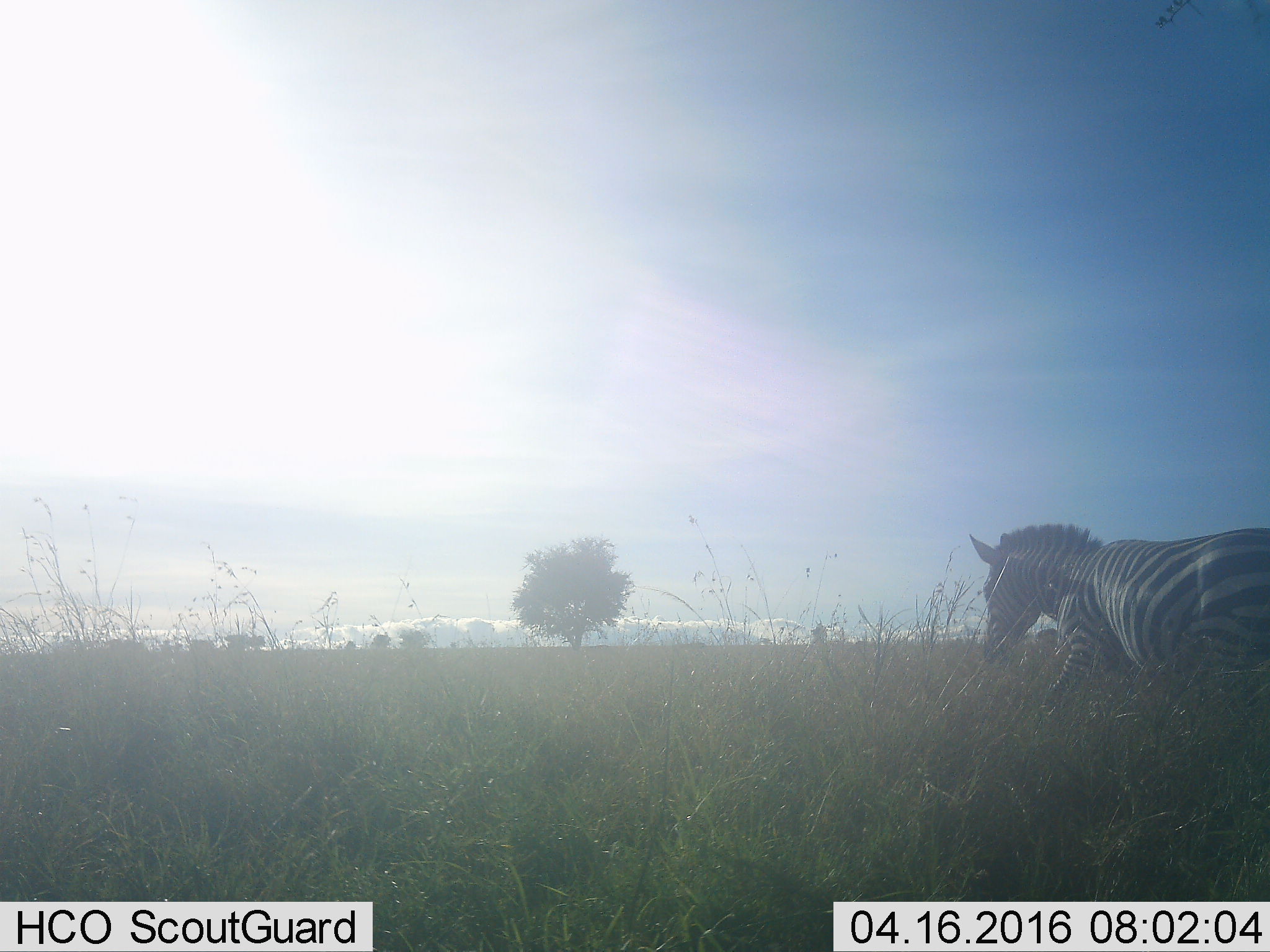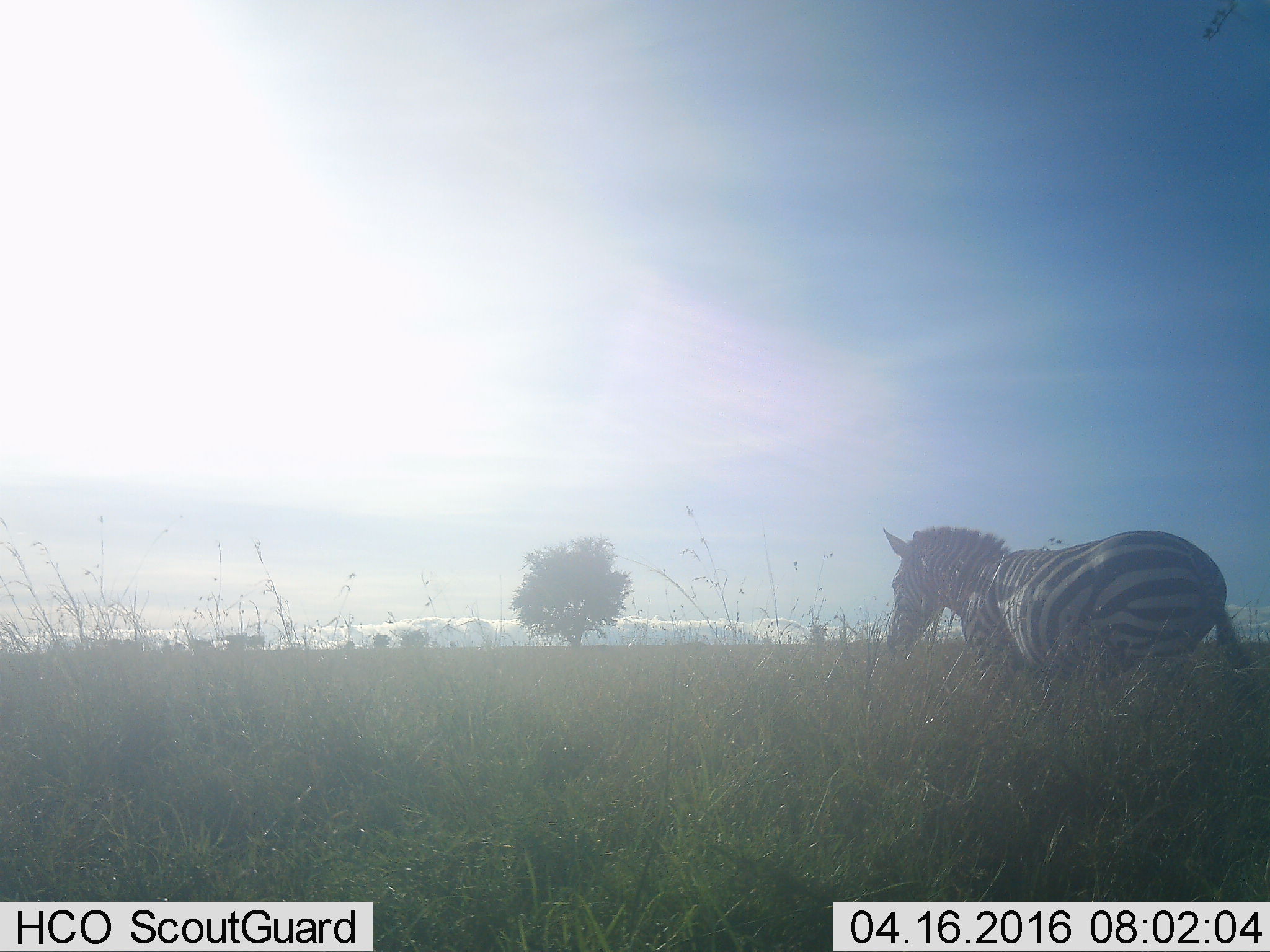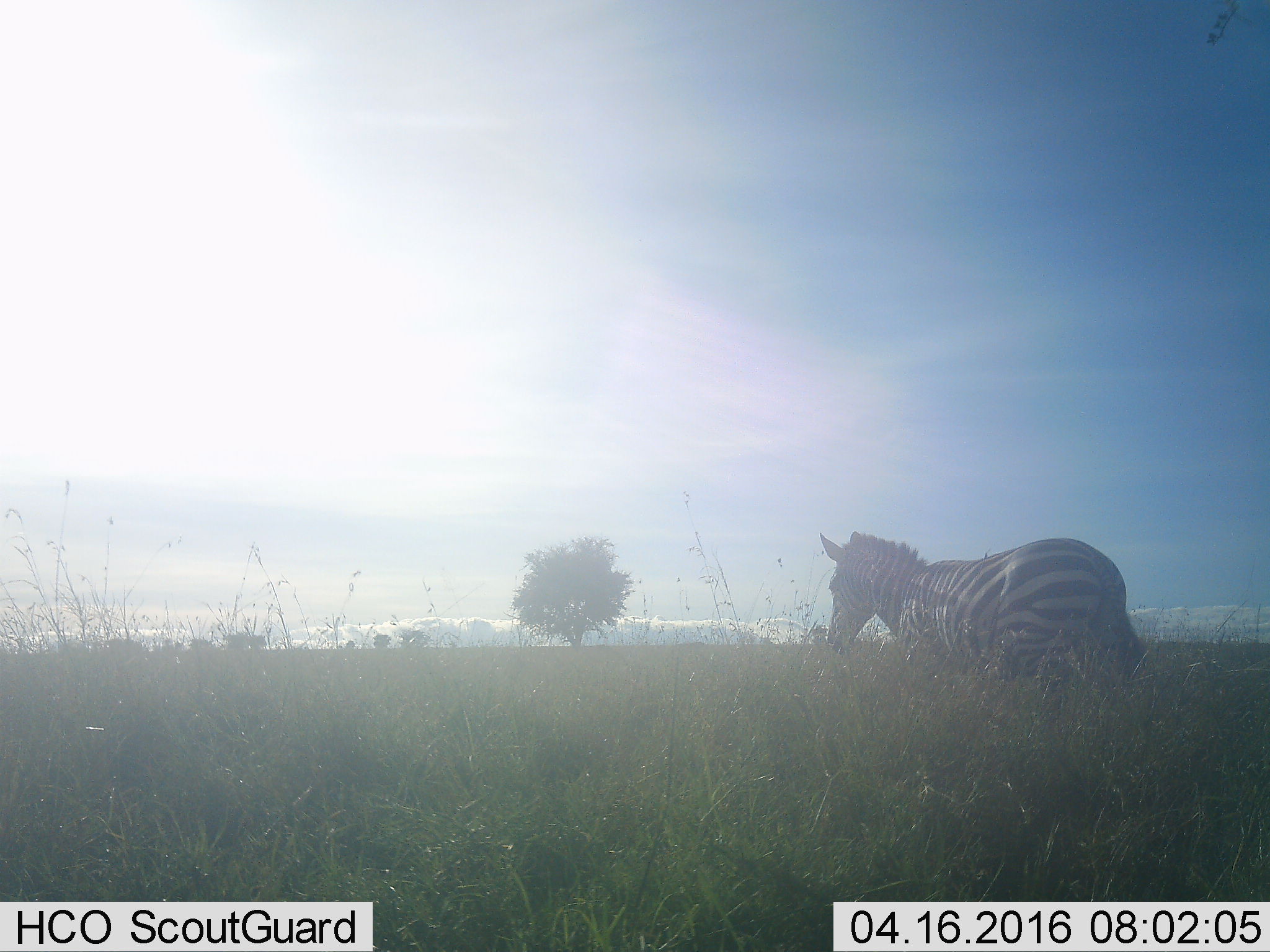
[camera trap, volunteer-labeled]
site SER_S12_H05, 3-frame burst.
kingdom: Animalia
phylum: Chordata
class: Mammalia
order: Perissodactyla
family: Equidae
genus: Equus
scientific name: Equus quagga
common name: plains zebra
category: zebraplains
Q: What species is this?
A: Zebraplains (plains zebra) (Equus quagga).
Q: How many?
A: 1.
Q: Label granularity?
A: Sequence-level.